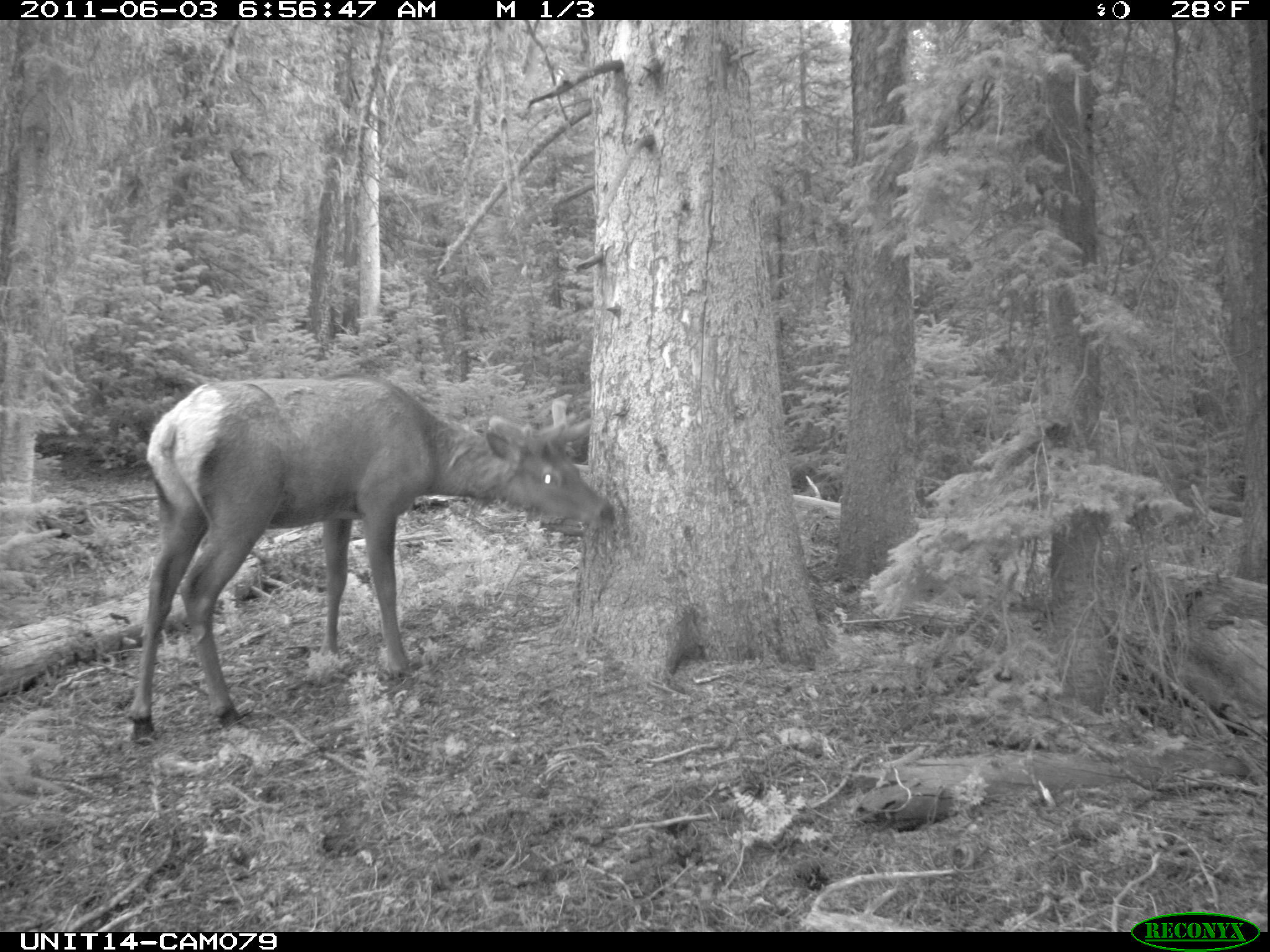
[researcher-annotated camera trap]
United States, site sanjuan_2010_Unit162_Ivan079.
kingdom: Animalia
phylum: Chordata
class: Mammalia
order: Artiodactyla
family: Cervidae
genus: Cervus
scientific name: Cervus elaphus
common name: red deer